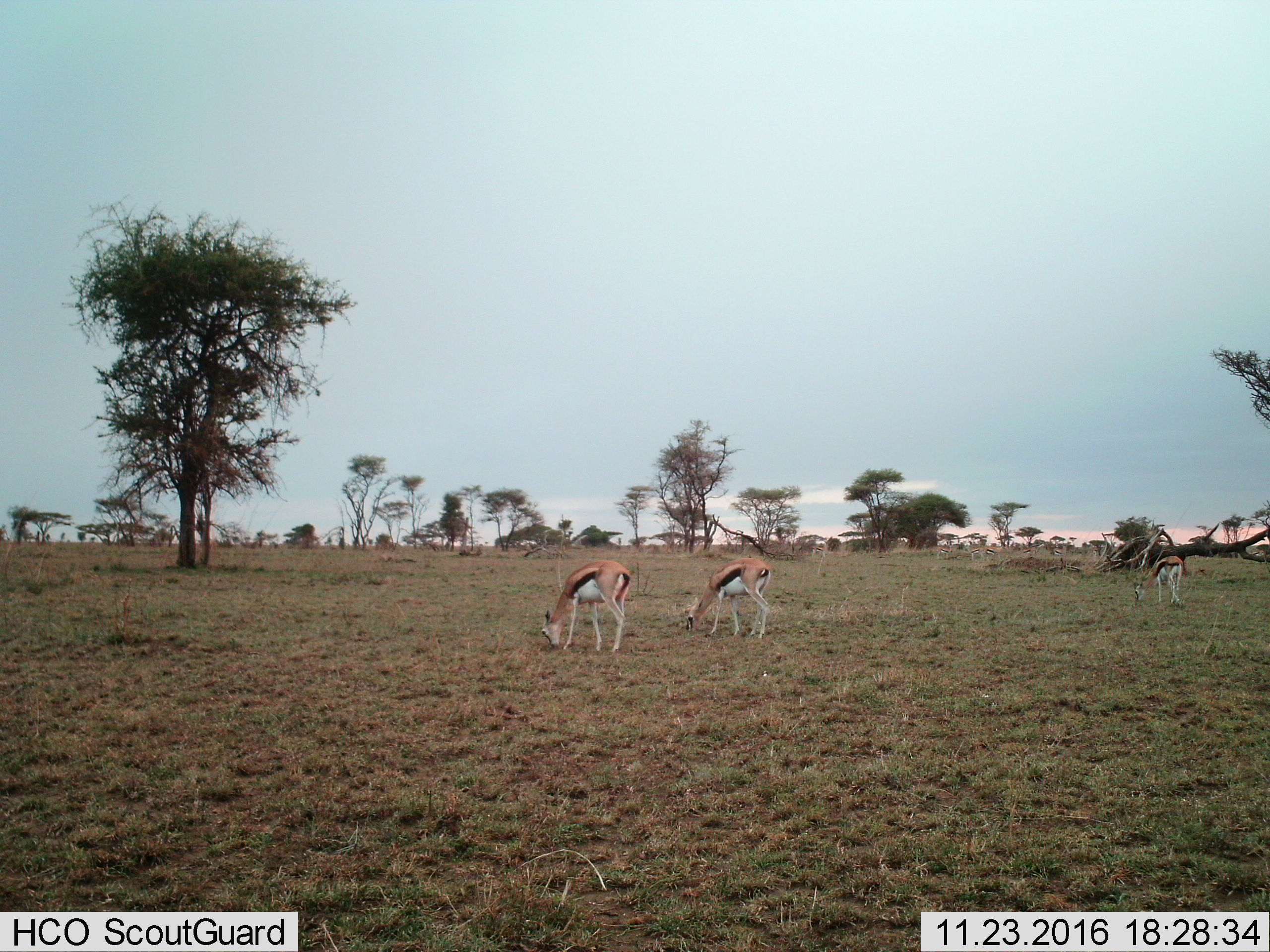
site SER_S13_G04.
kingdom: Animalia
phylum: Chordata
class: Mammalia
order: Artiodactyla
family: Bovidae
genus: Eudorcas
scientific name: Eudorcas thomsonii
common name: thomson's gazelle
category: gazellethomsons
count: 3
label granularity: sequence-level